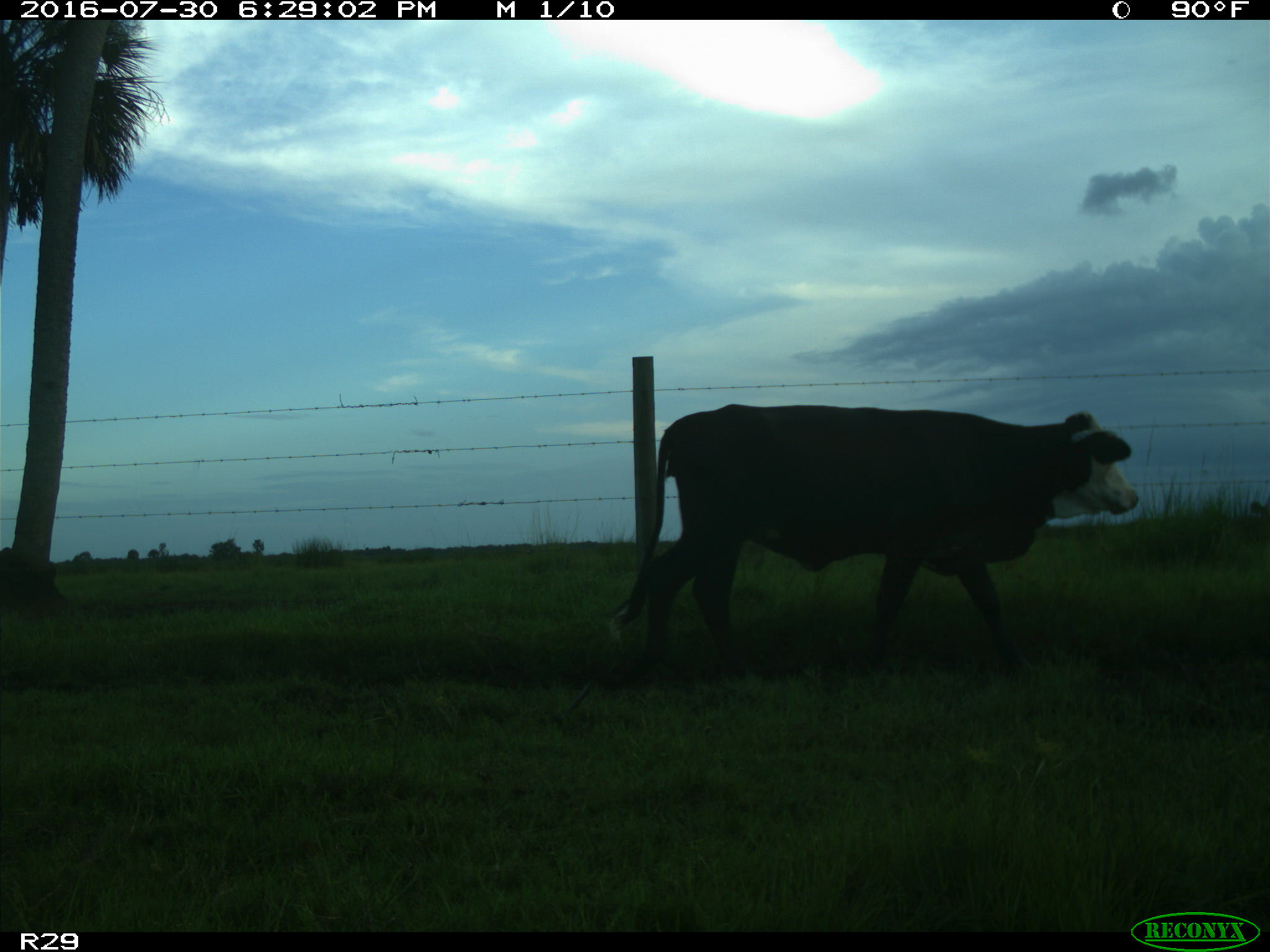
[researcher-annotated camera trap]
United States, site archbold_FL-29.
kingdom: Animalia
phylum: Chordata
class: Mammalia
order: Artiodactyla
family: Bovidae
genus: Bos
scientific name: Bos taurus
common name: domestic cow